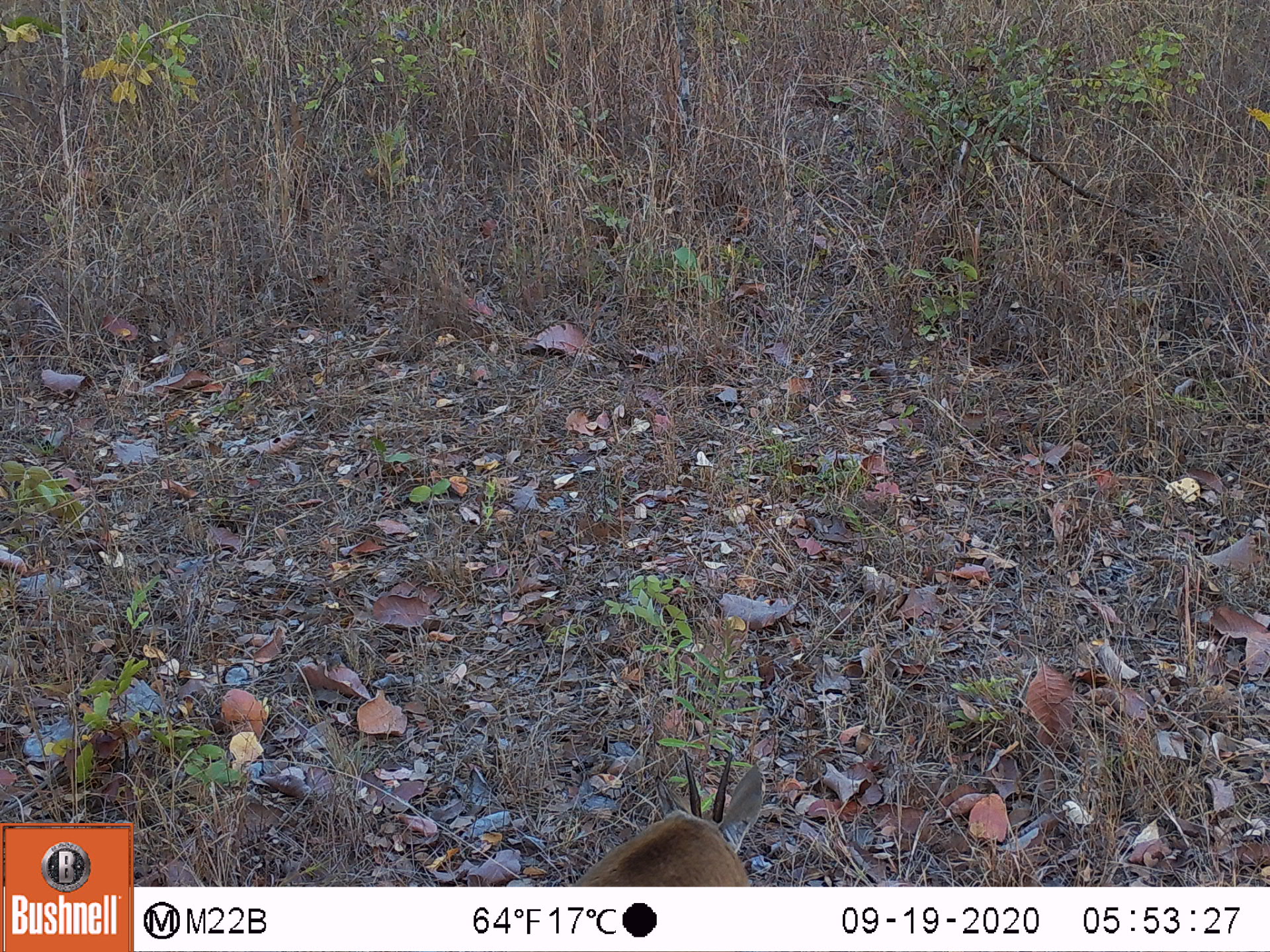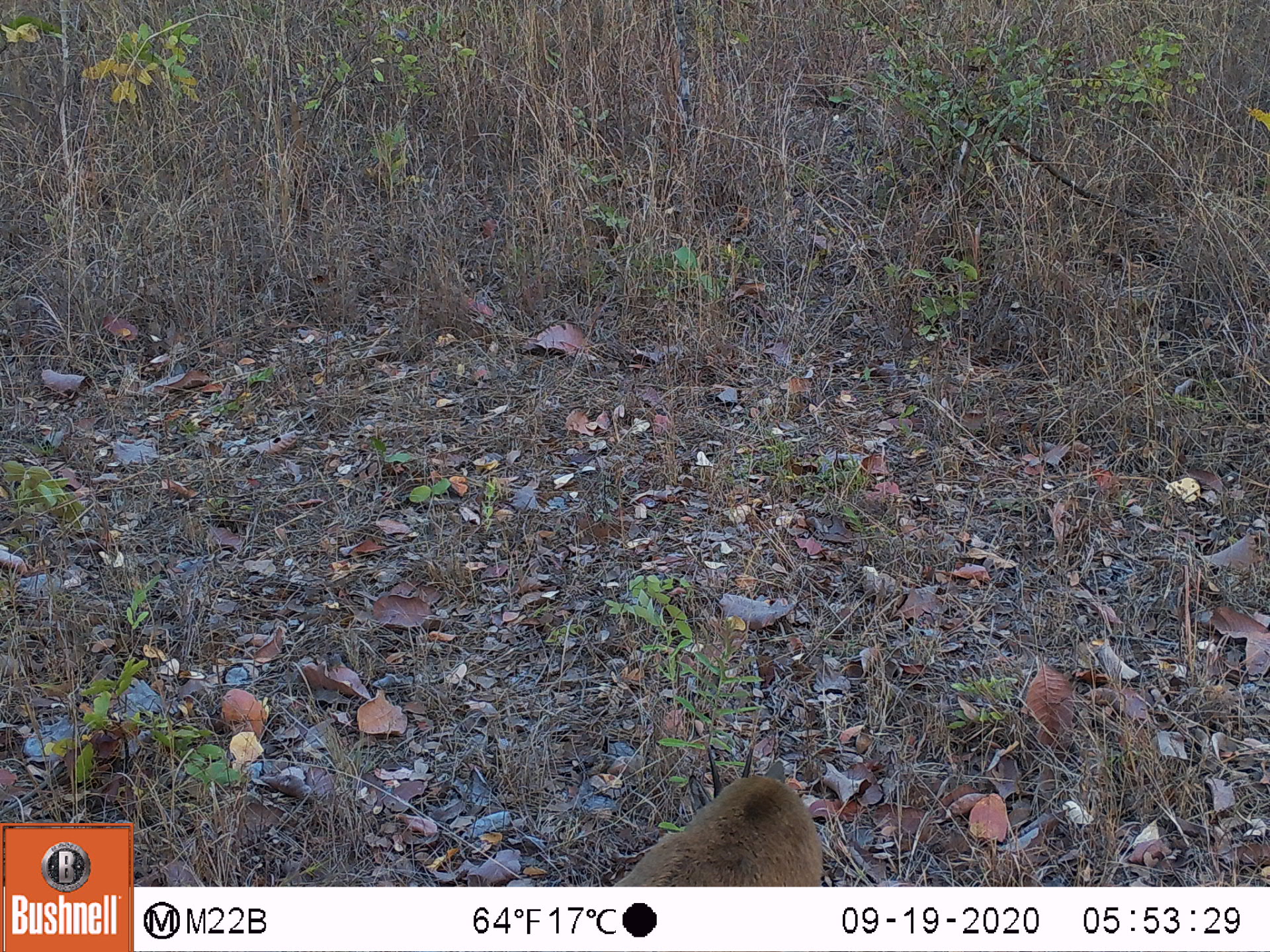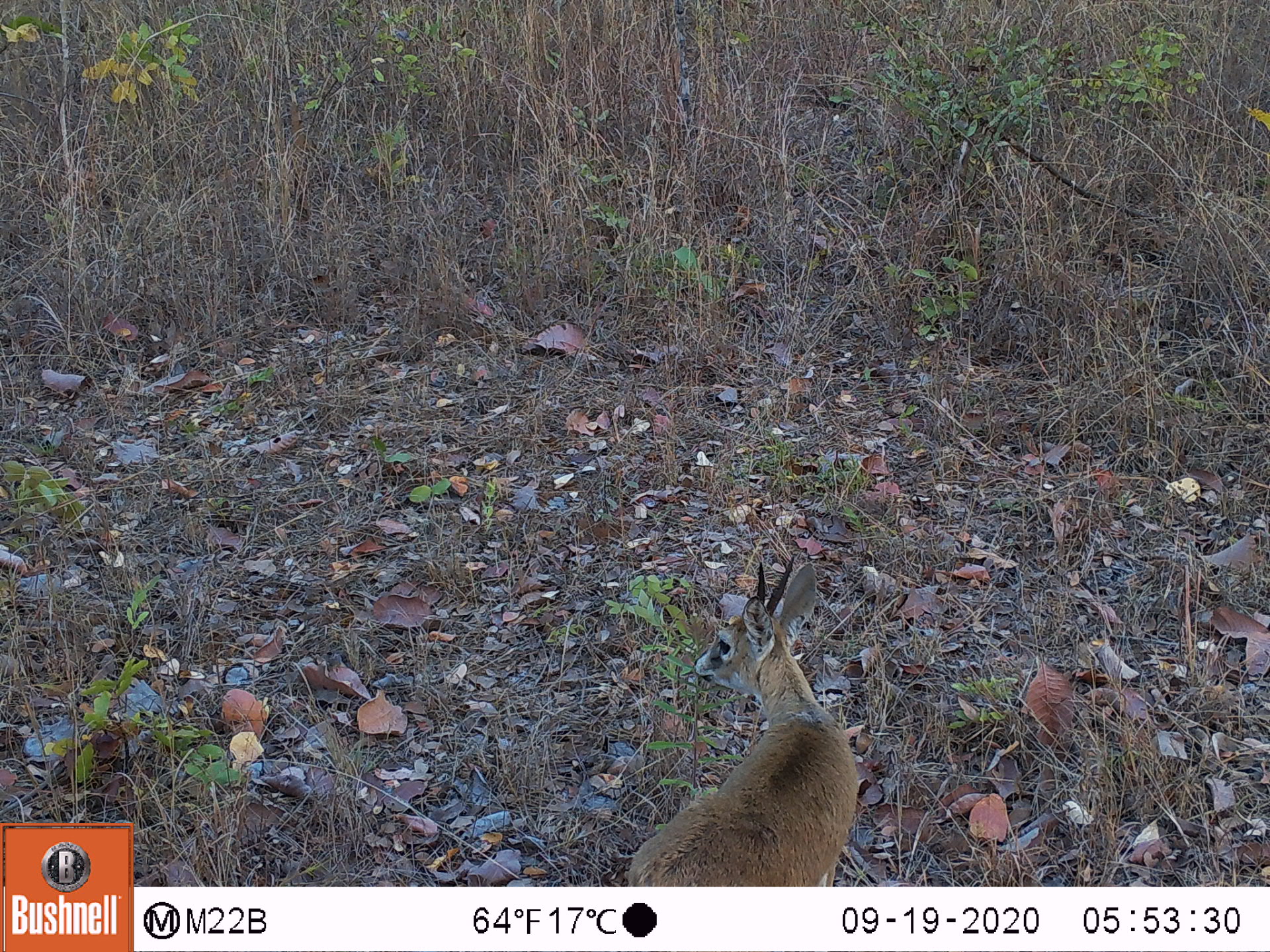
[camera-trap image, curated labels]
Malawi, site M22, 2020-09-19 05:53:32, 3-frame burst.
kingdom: Animalia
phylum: Chordata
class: Mammalia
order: Artiodactyla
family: Bovidae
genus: Sylvicapra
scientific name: Sylvicapra grimmia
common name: common duiker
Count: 1.